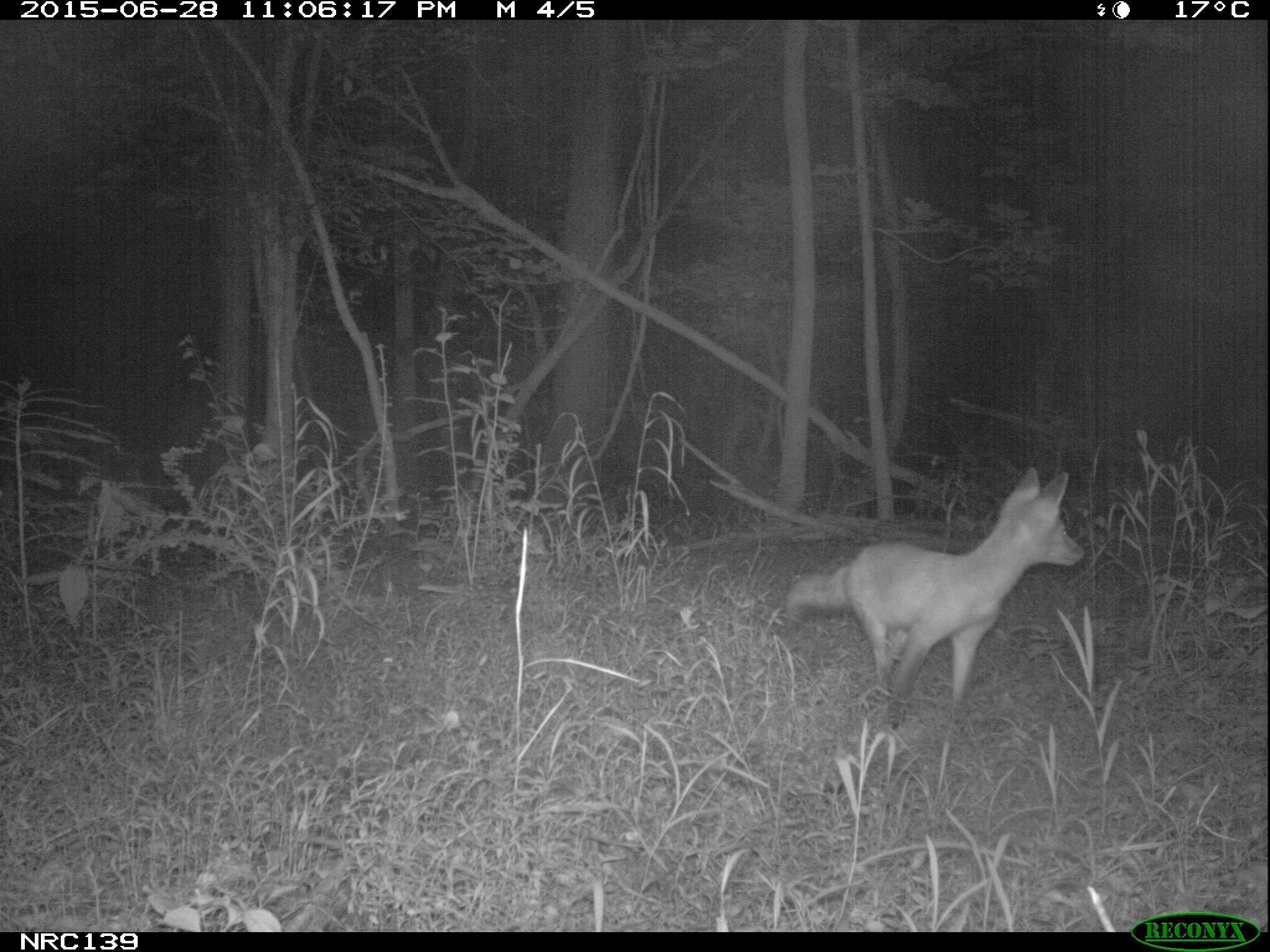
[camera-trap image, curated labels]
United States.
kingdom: Animalia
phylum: Chordata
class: Mammalia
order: Carnivora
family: Canidae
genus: Vulpes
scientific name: Vulpes vulpes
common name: red fox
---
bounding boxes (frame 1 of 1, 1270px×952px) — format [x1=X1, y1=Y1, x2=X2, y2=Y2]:
Red Fox: [x1=775, y1=460, x2=1096, y2=741]